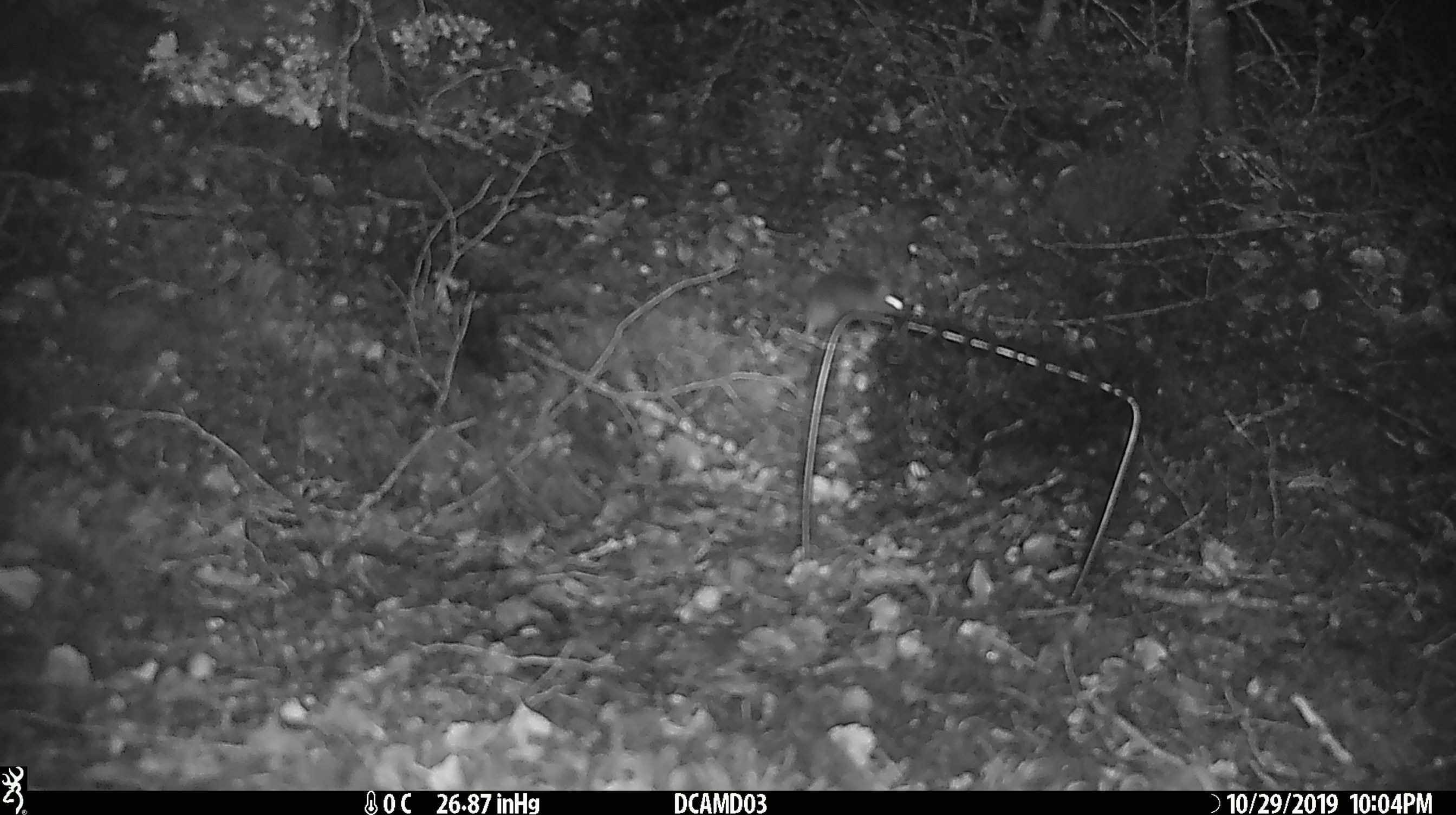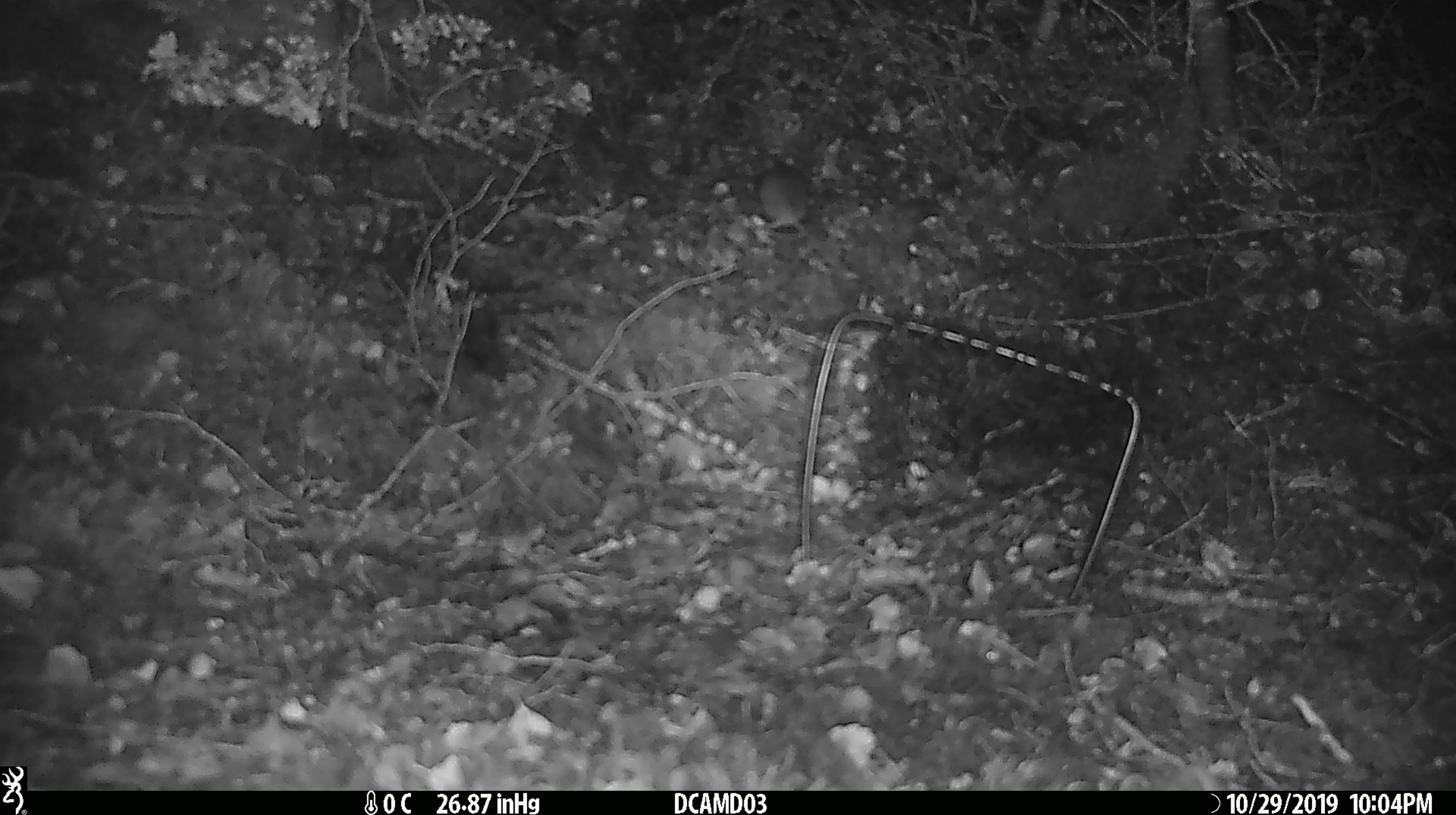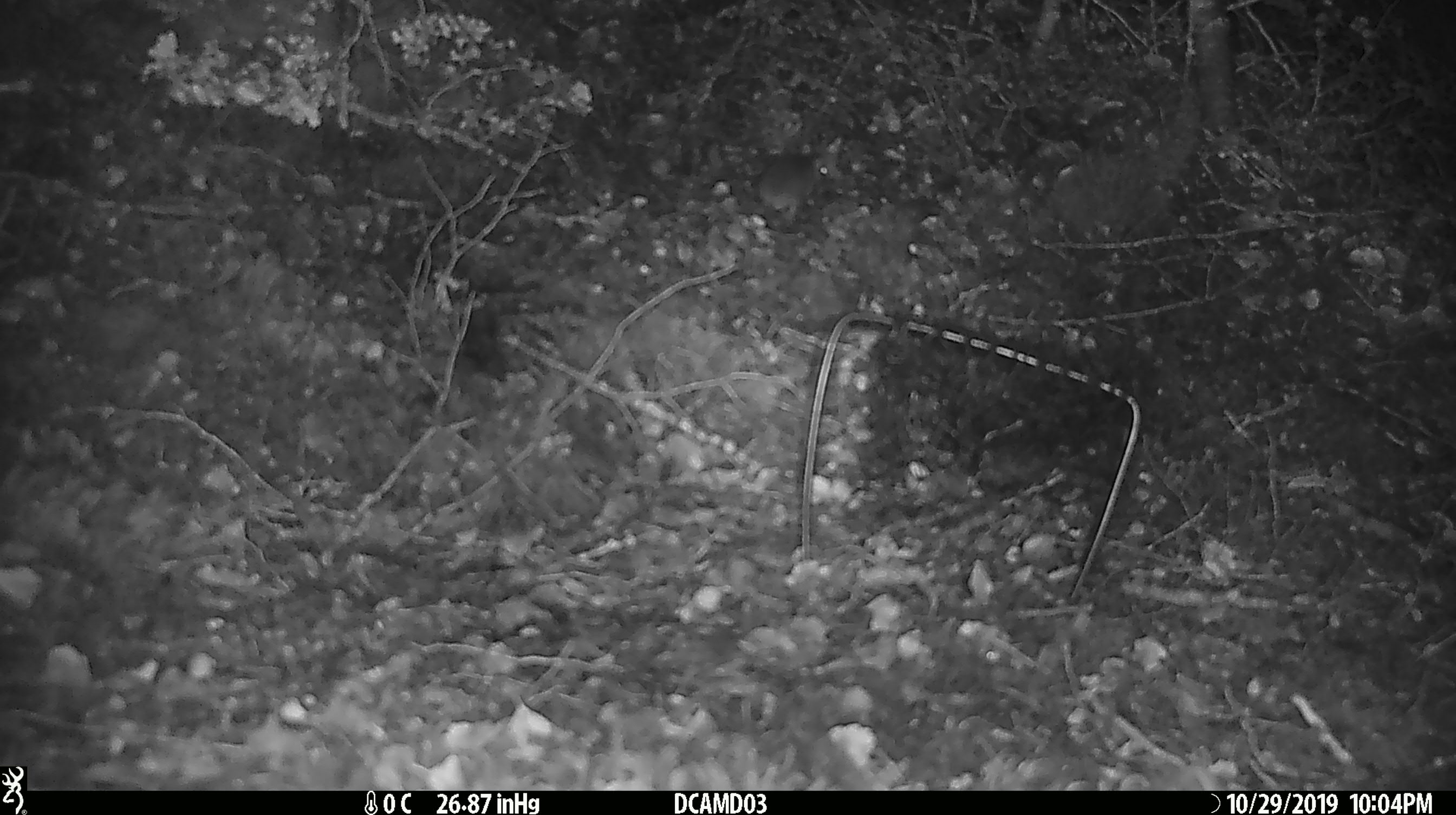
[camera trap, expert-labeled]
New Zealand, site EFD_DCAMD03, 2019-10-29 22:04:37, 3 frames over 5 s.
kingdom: Animalia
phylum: Chordata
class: Mammalia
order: Rodentia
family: Muridae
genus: Mus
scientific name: Mus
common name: mouse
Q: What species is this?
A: Mouse (Mus).